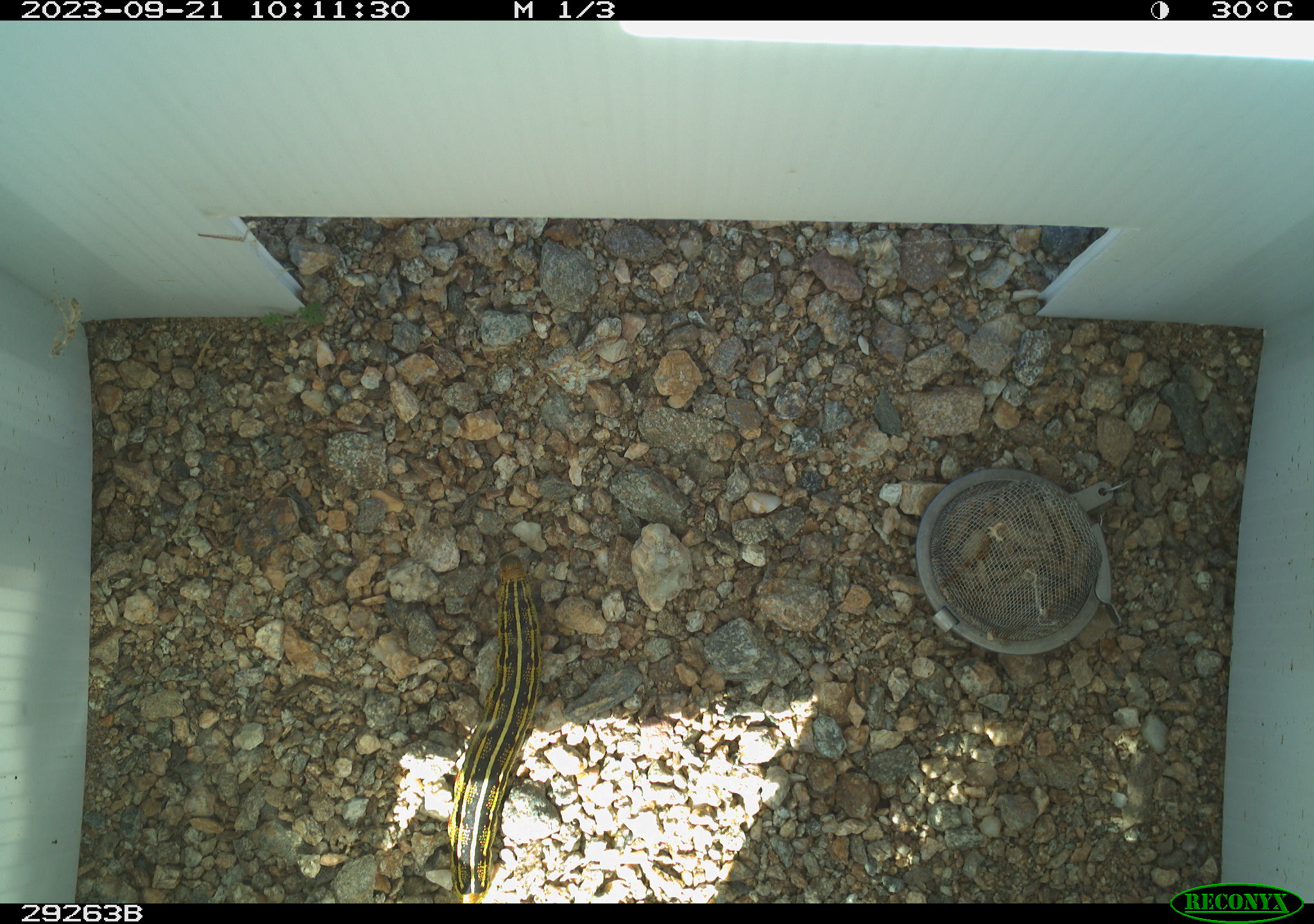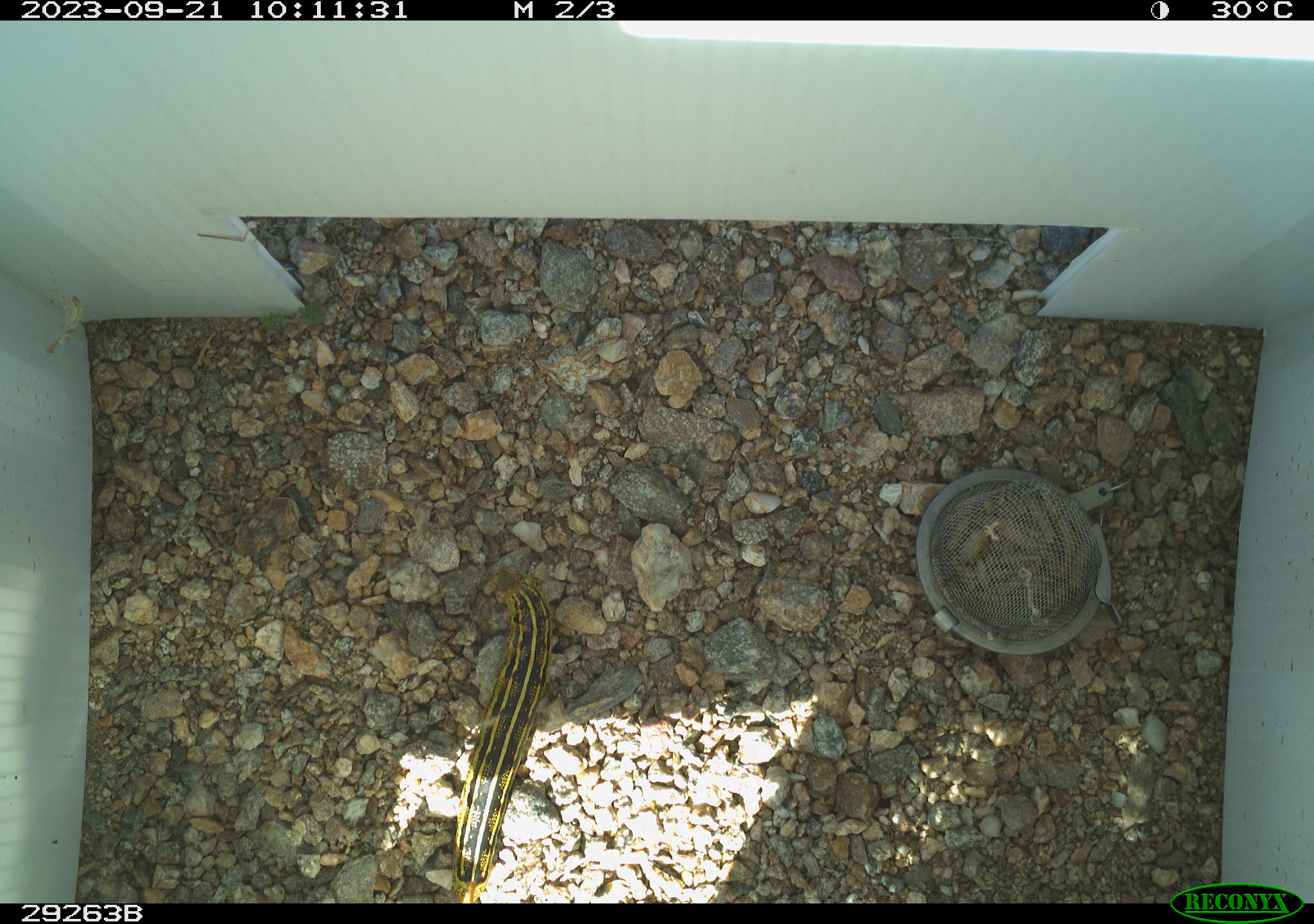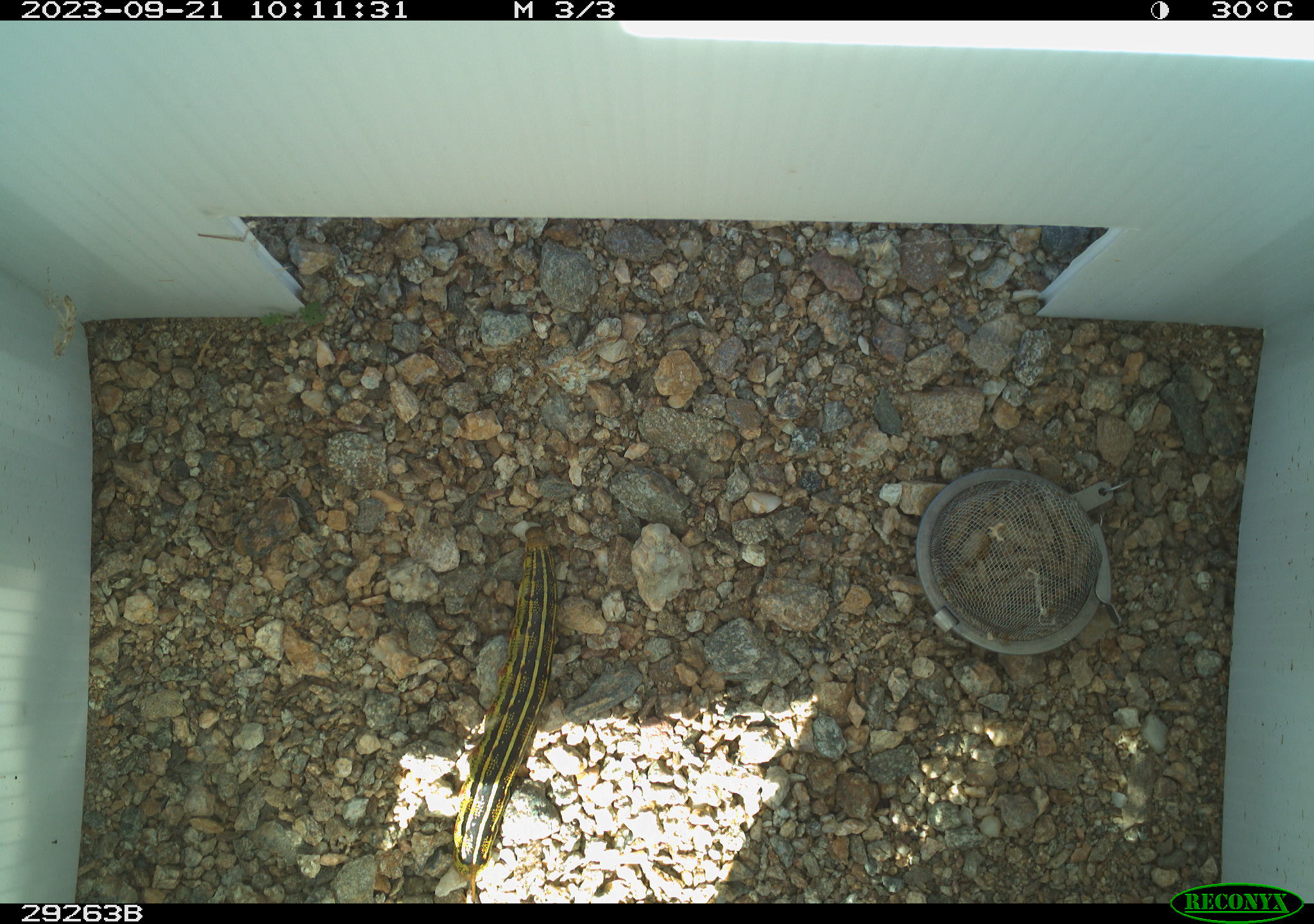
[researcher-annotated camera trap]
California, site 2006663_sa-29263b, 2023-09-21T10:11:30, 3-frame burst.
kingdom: Animalia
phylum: Arthropoda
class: Insecta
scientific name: Insecta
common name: insect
Insect (Insecta).